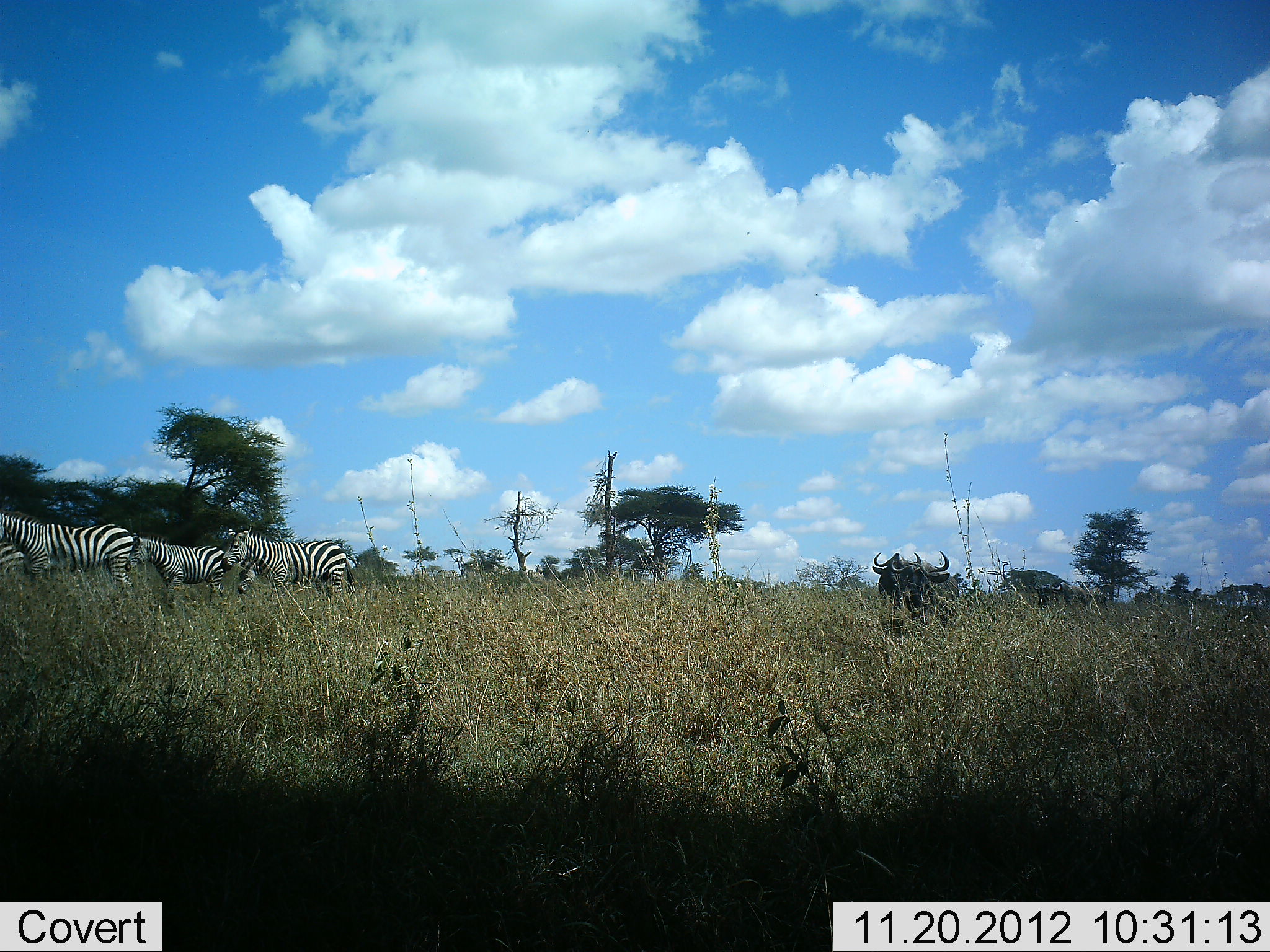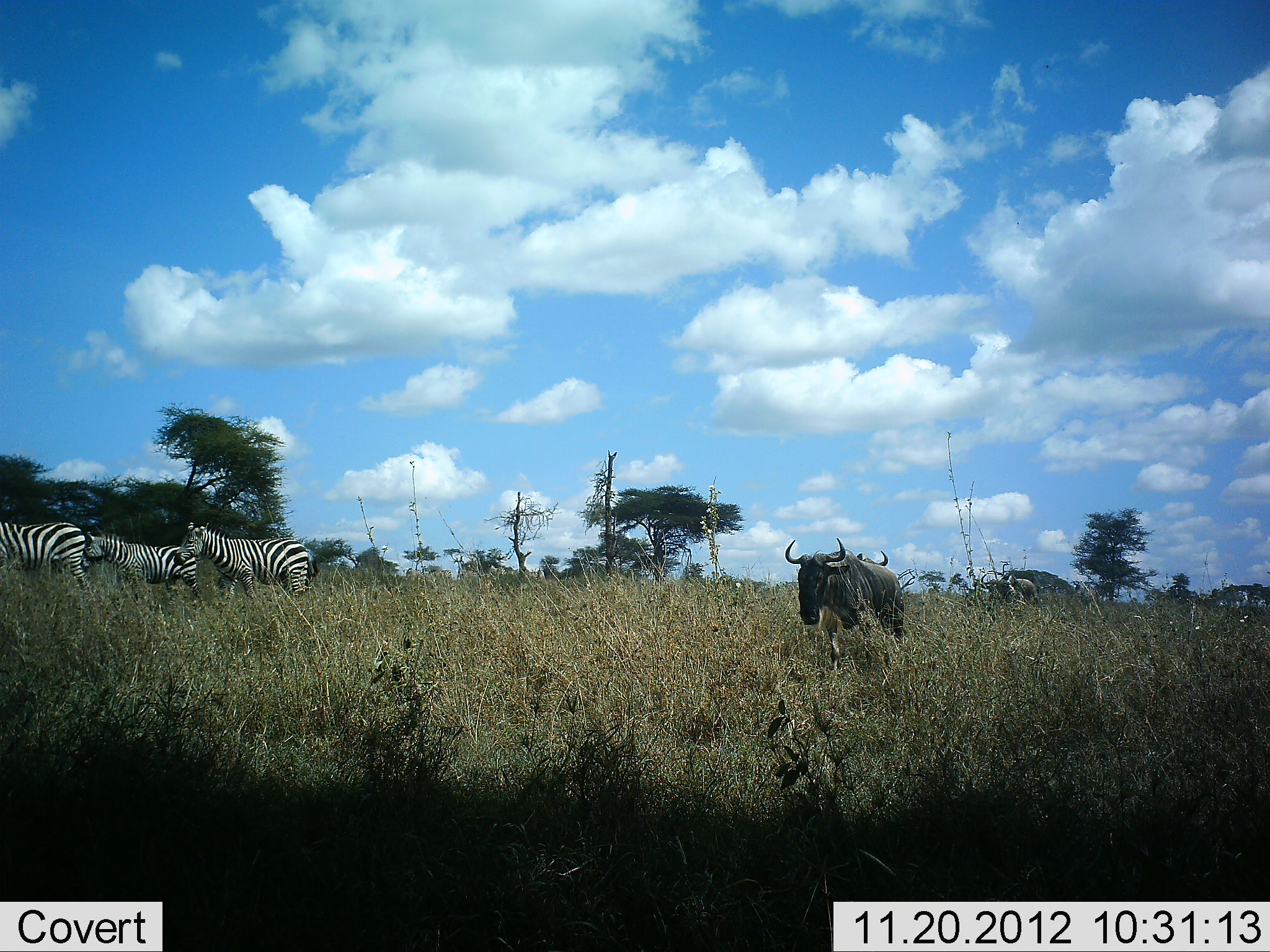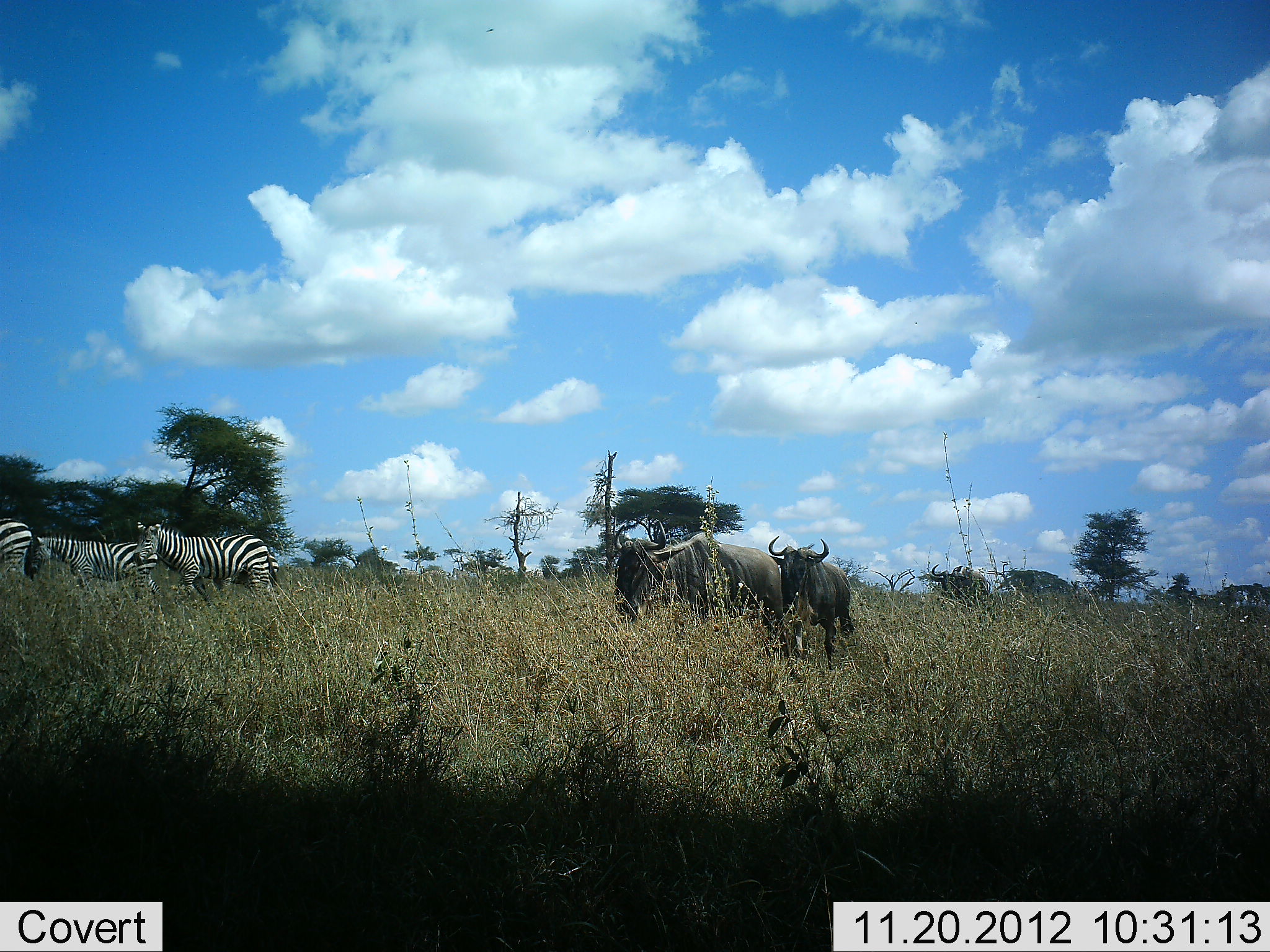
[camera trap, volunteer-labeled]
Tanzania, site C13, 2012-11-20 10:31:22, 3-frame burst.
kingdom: Animalia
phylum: Chordata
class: Mammalia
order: Artiodactyla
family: Bovidae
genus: Connochaetes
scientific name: Connochaetes taurinus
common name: blue wildebeest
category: wildebeest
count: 3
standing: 0%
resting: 0%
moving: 100%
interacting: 0%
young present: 10%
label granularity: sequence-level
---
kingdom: Animalia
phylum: Chordata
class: Mammalia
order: Perissodactyla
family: Equidae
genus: Equus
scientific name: Equus quagga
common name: plains zebra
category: zebra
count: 3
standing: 0%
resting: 0%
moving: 100%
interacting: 0%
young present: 0%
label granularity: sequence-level